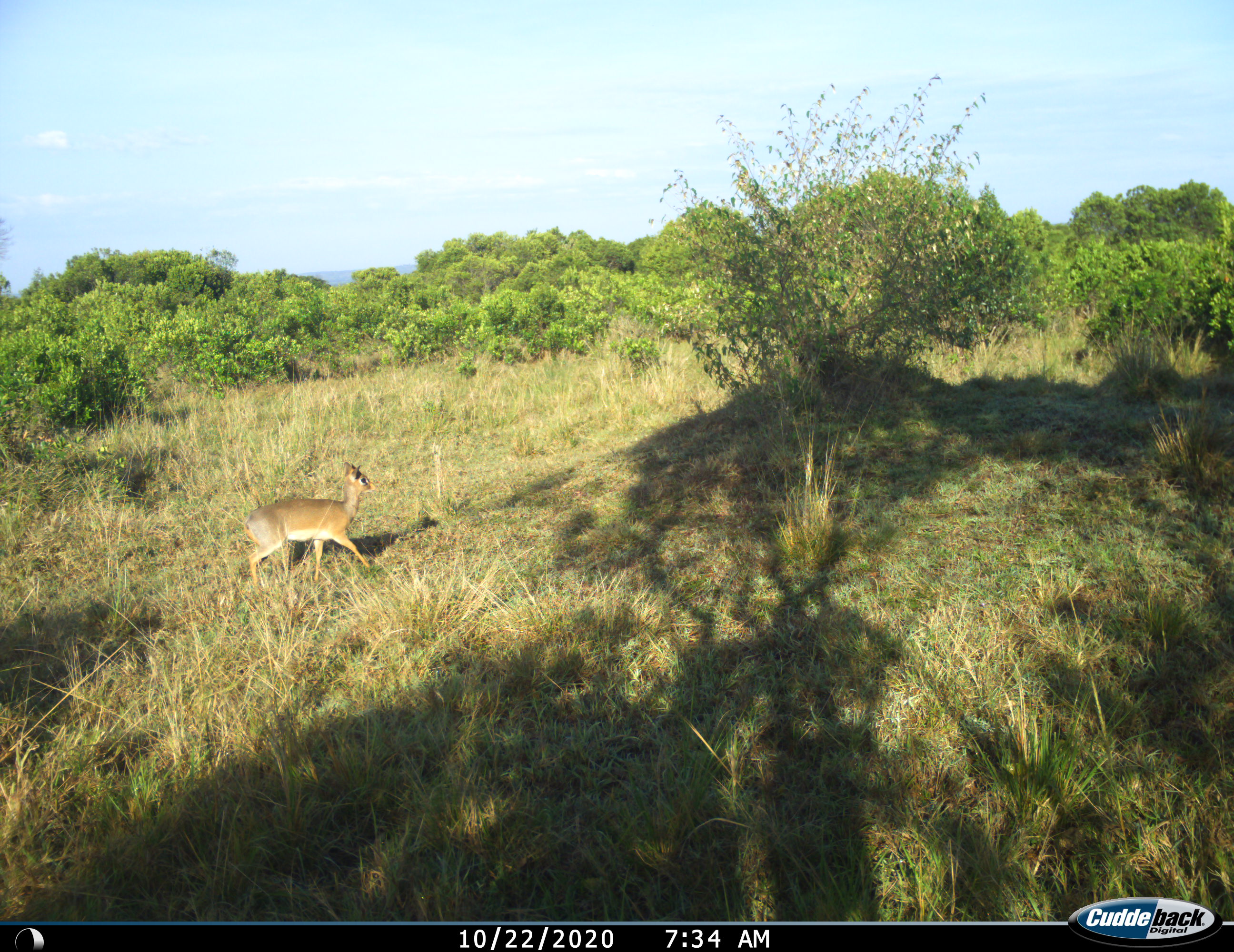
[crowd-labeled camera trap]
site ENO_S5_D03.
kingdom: Animalia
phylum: Chordata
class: Mammalia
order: Artiodactyla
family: Bovidae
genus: Madoqua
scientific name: Madoqua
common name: dik-dik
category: dikdik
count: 1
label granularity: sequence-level